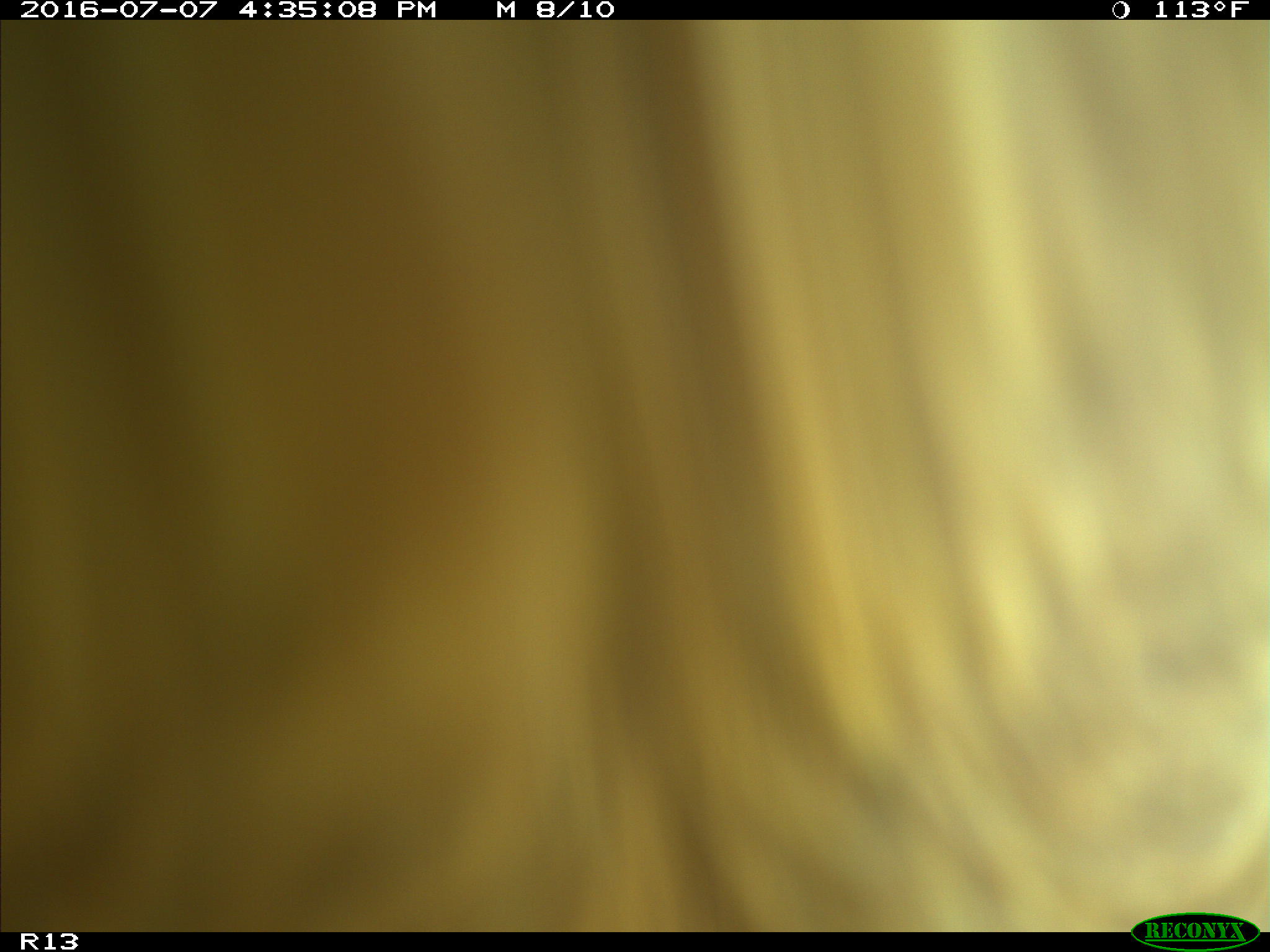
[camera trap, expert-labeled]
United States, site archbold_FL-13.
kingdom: Animalia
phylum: Chordata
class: Mammalia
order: Artiodactyla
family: Bovidae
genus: Bos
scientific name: Bos taurus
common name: domestic cow